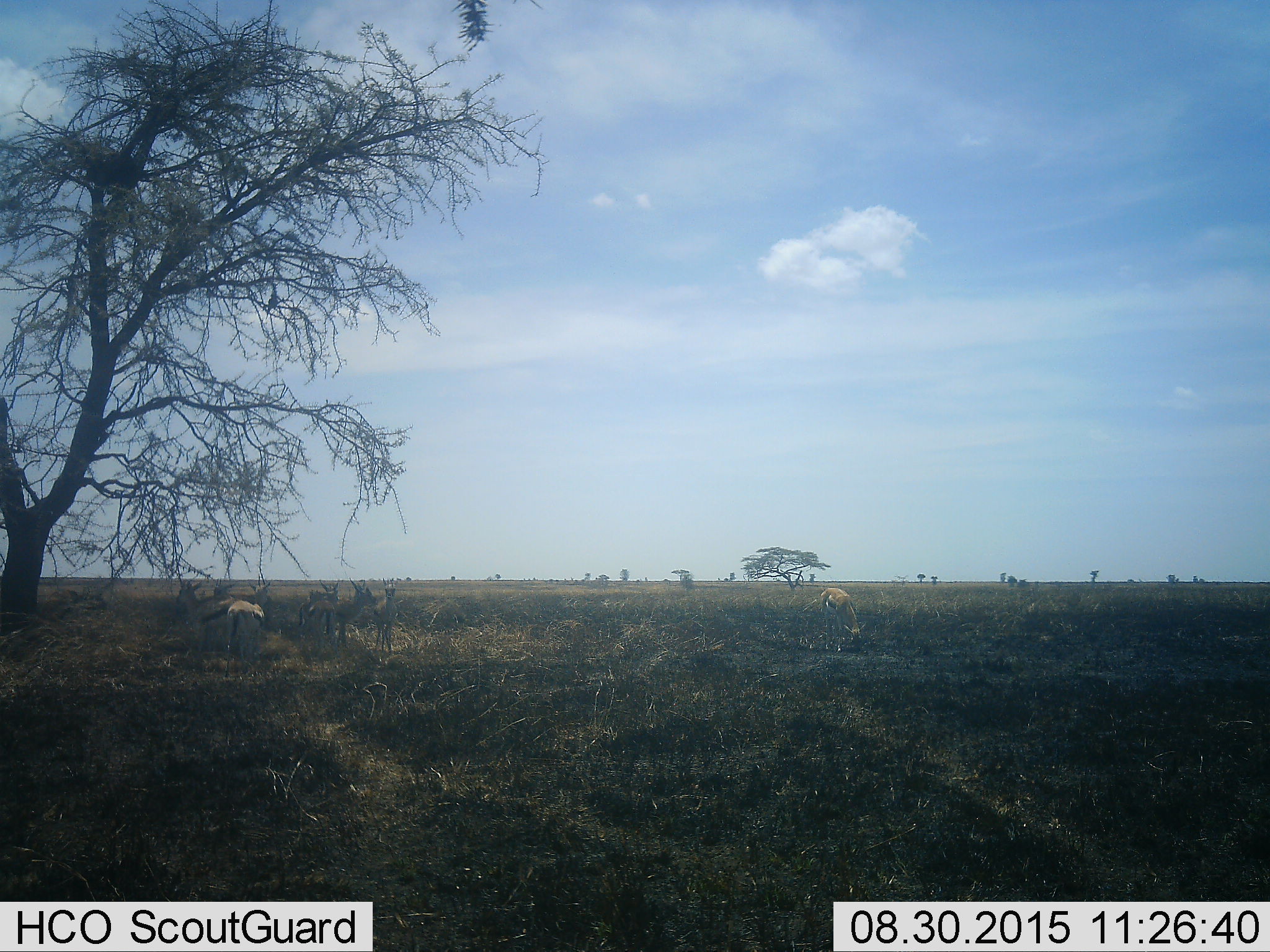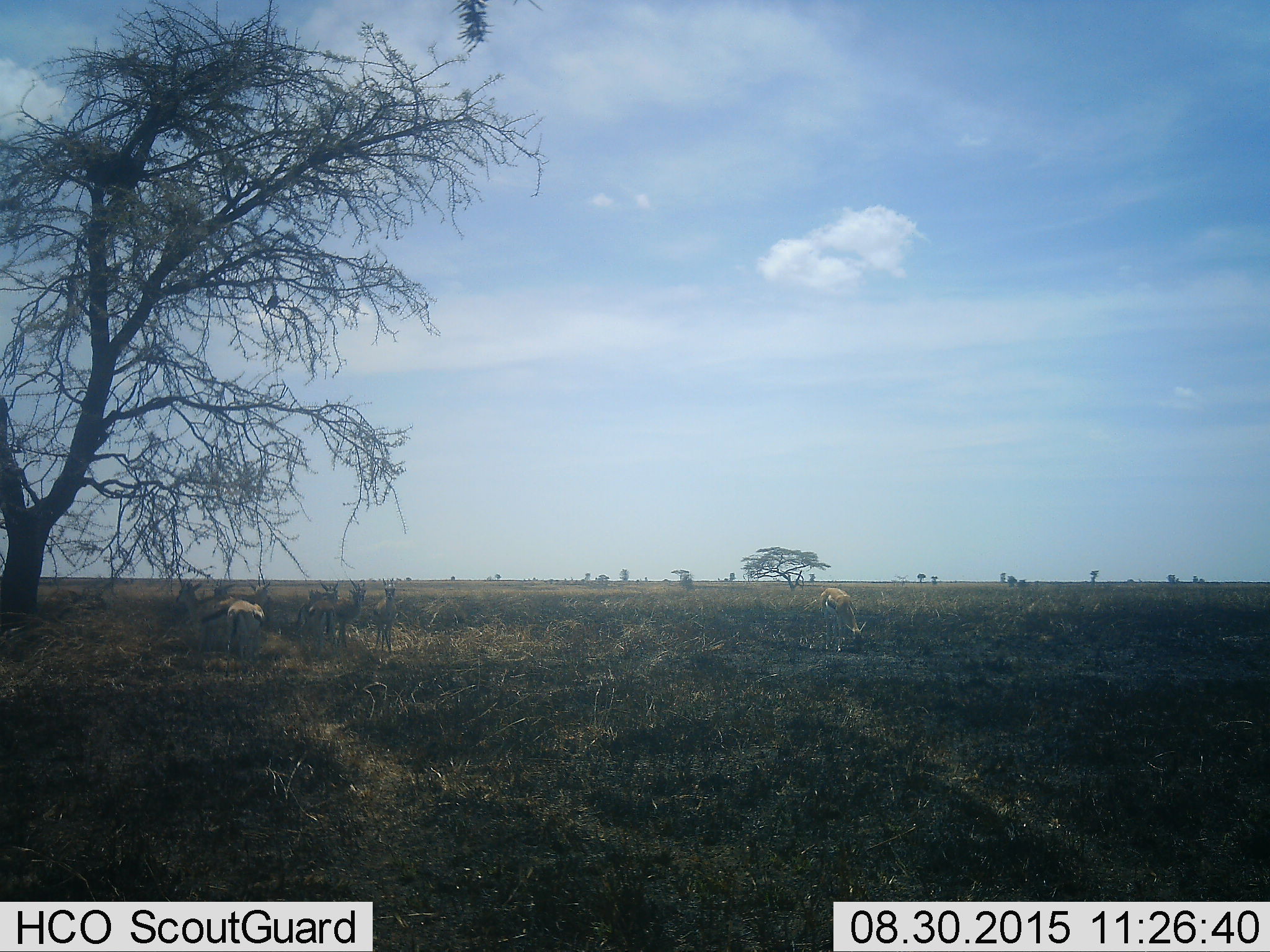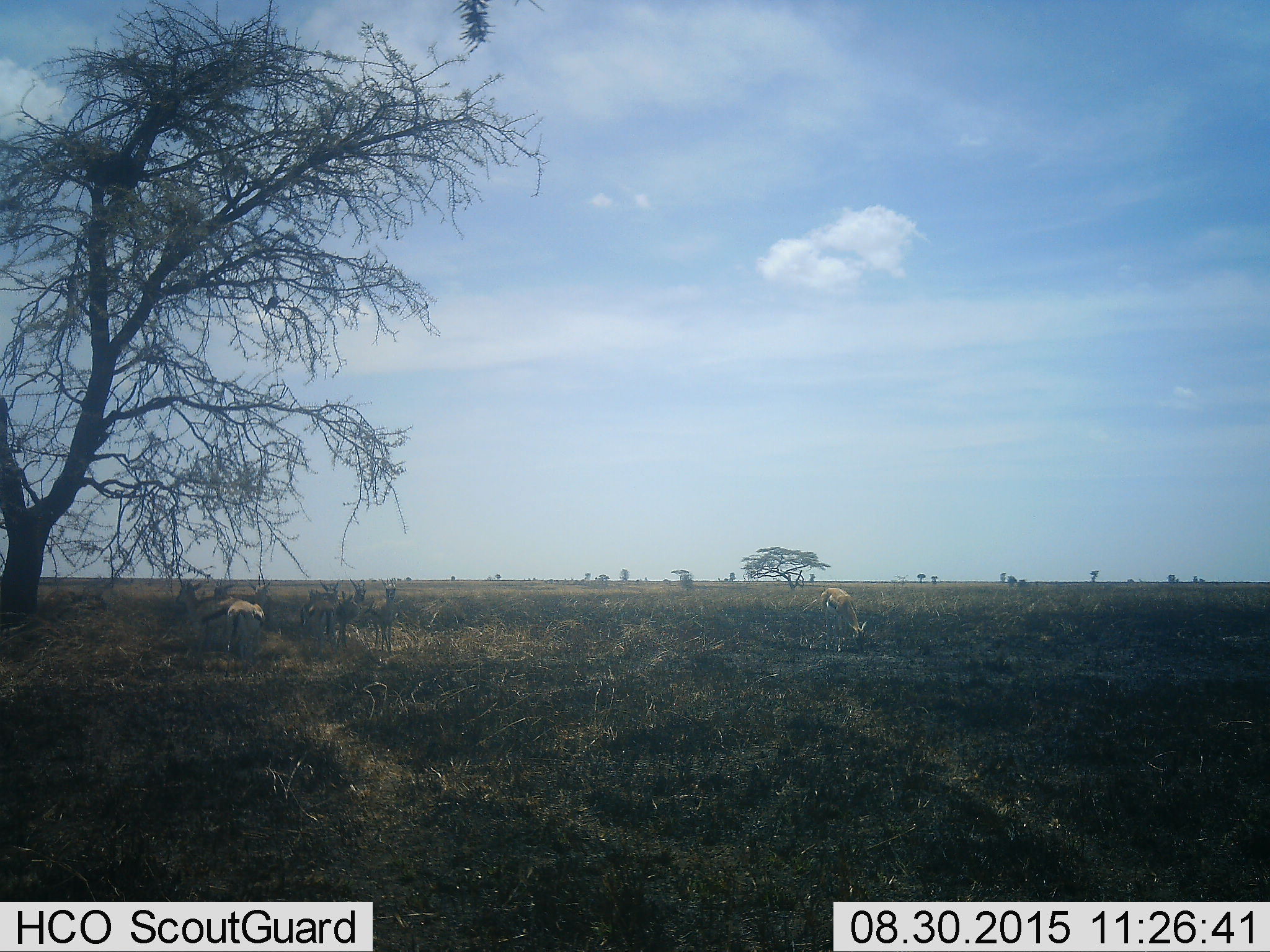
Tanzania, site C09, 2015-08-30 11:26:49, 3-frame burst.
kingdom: Animalia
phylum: Chordata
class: Mammalia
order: Artiodactyla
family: Bovidae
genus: Eudorcas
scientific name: Eudorcas thomsonii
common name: thomson's gazelle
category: gazellethomsons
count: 8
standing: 94%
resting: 0%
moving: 6%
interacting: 0%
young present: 6%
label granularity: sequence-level